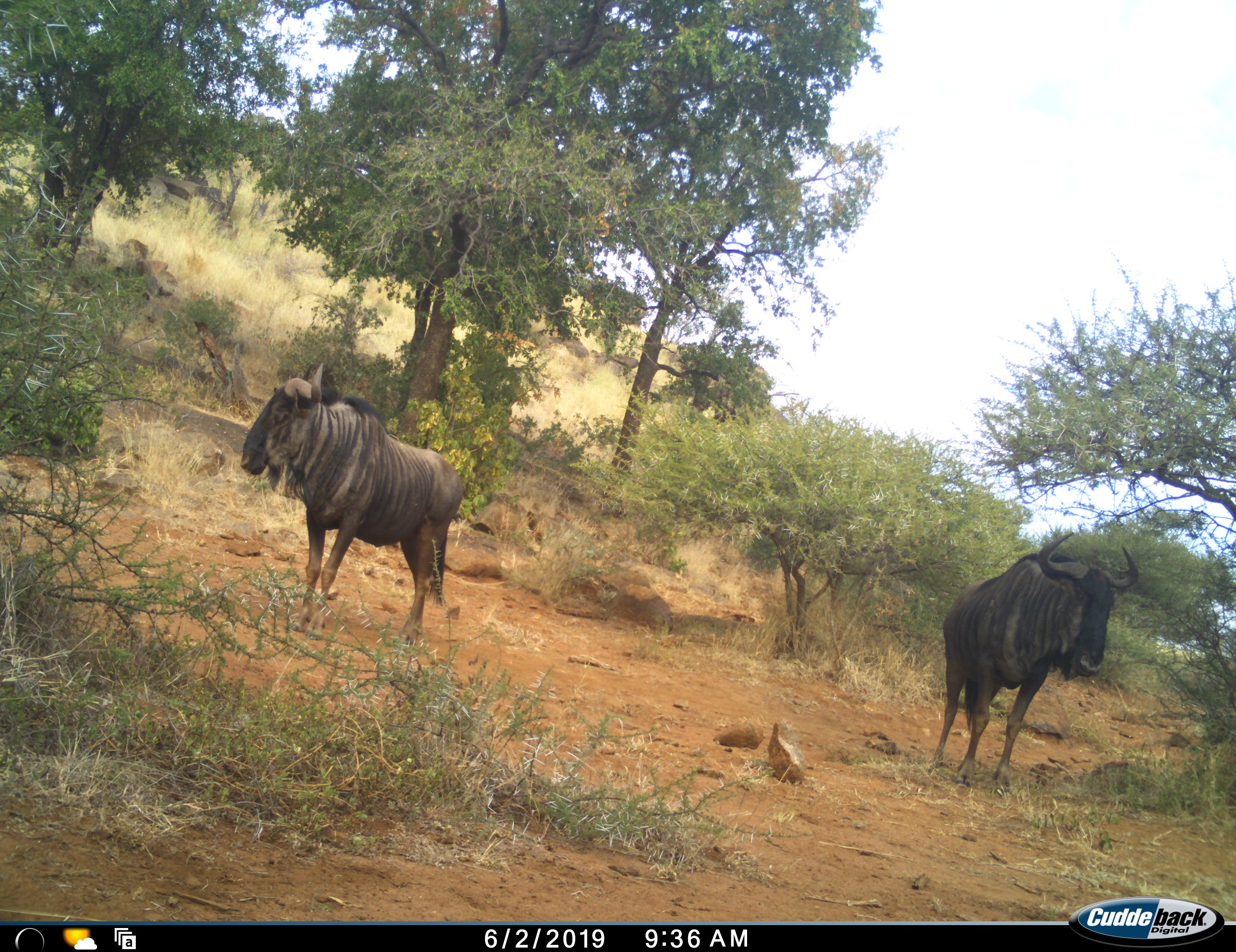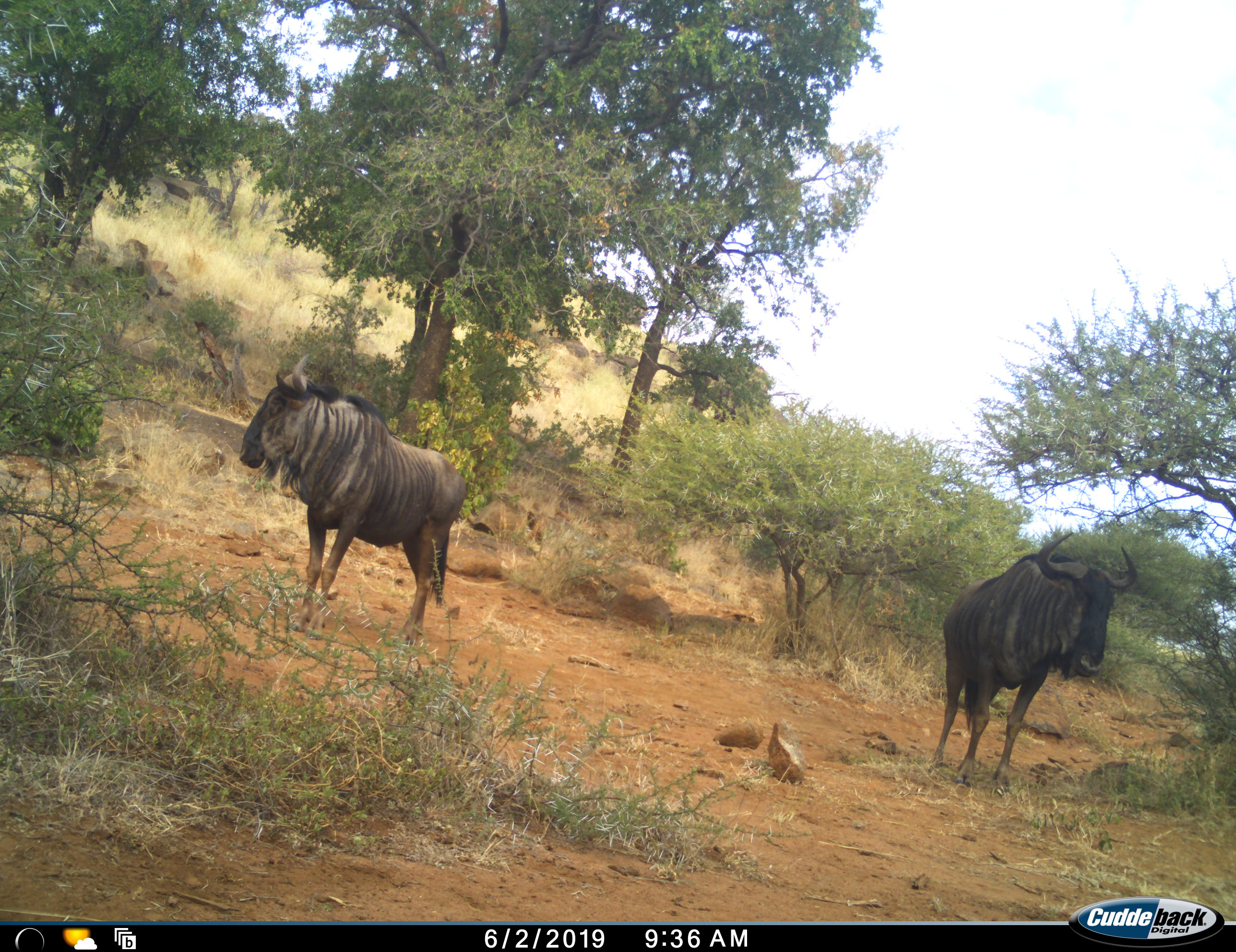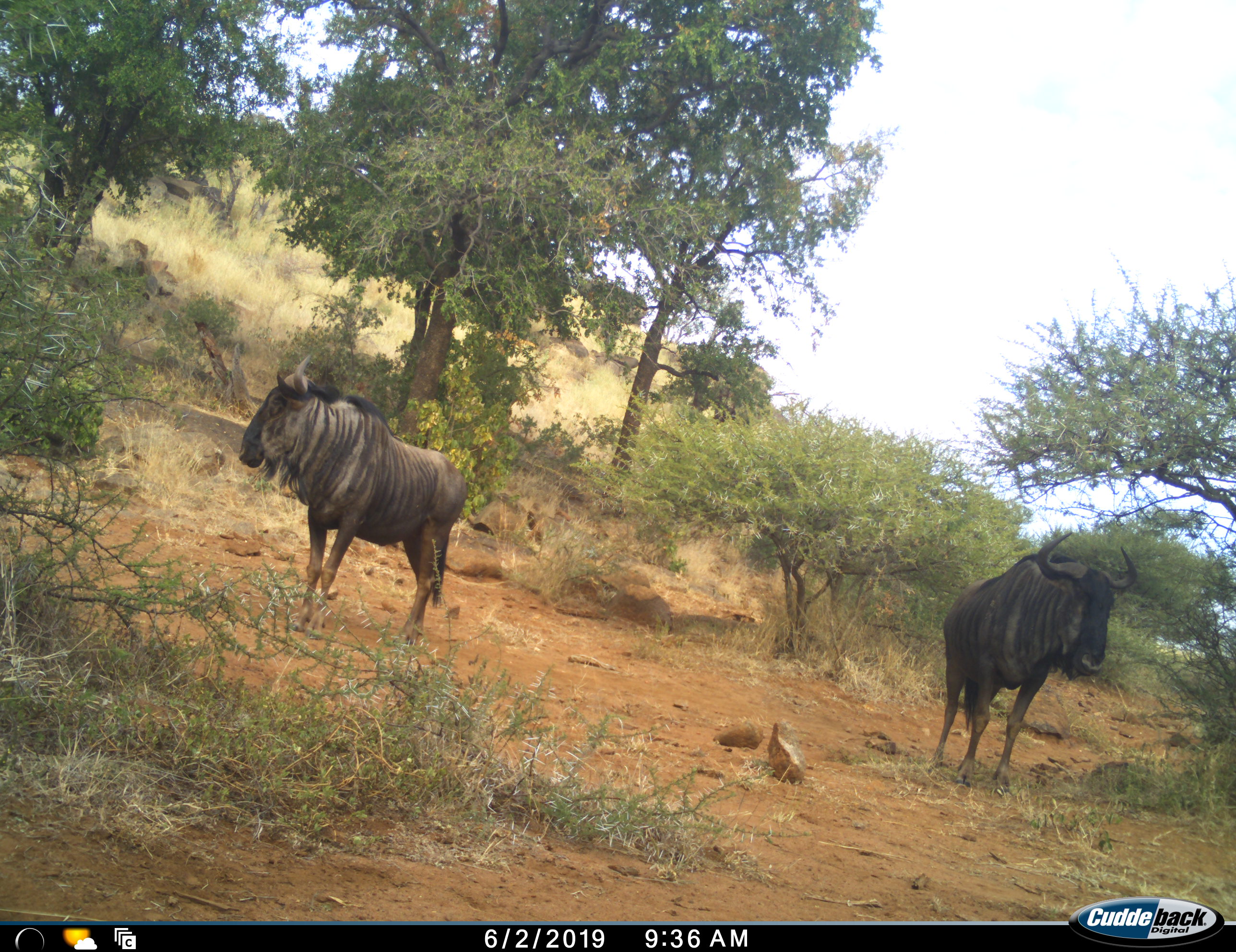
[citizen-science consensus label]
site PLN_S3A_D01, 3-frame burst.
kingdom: Animalia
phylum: Chordata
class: Mammalia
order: Artiodactyla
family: Bovidae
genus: Connochaetes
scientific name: Connochaetes taurinus taurinus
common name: blue wildebeest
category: wildebeestblue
Wildebeestblue (blue wildebeest) (Connochaetes taurinus taurinus), count 2. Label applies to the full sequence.